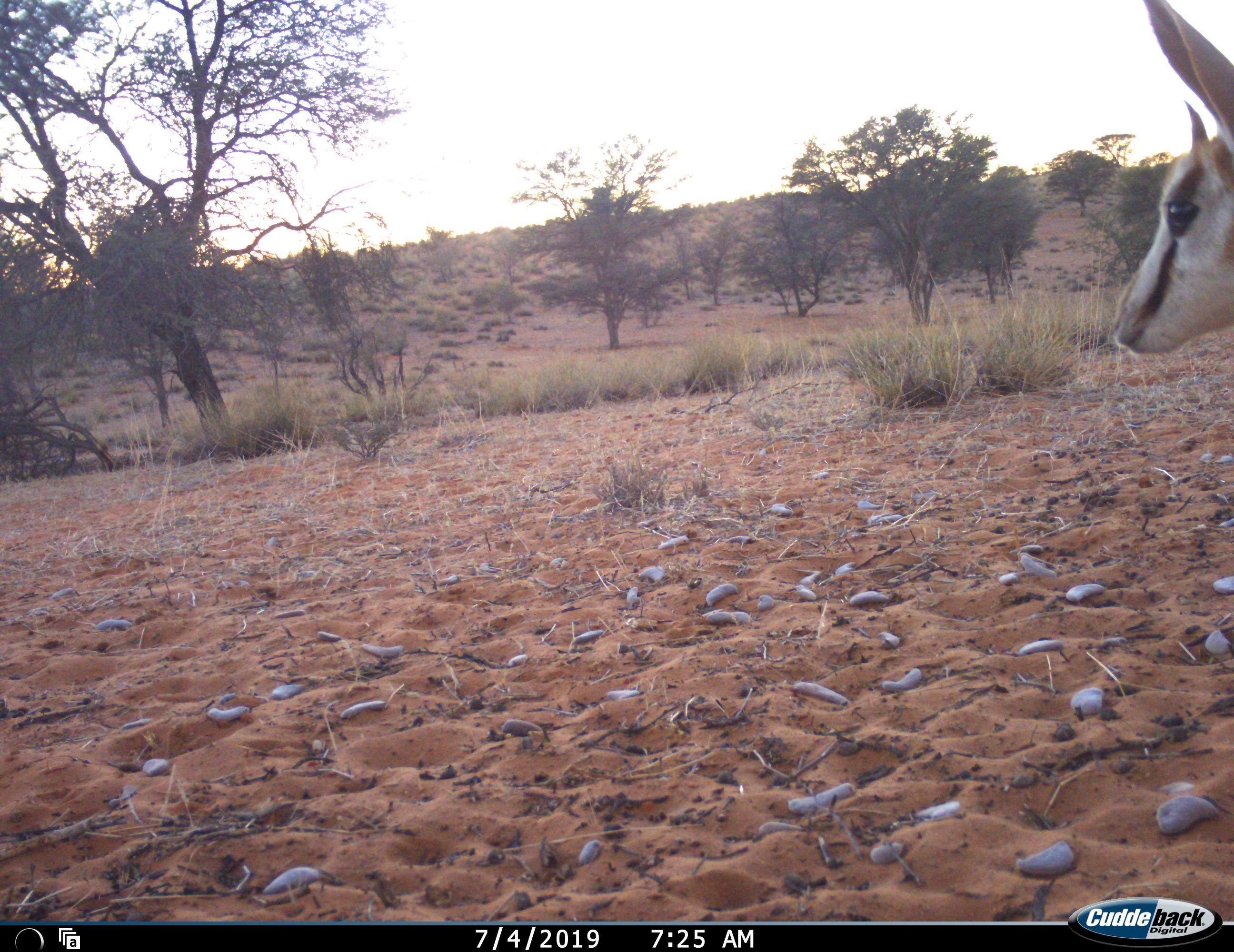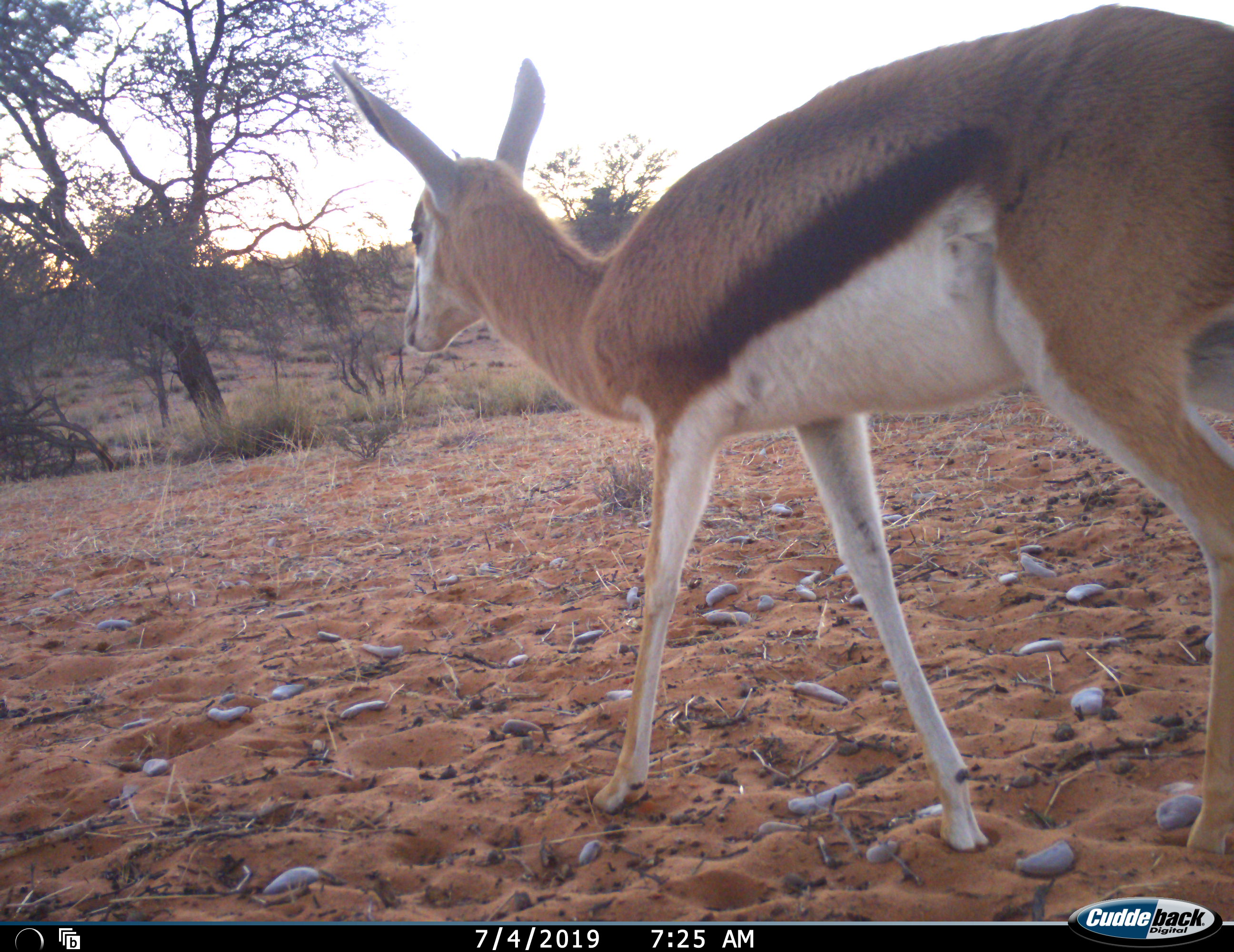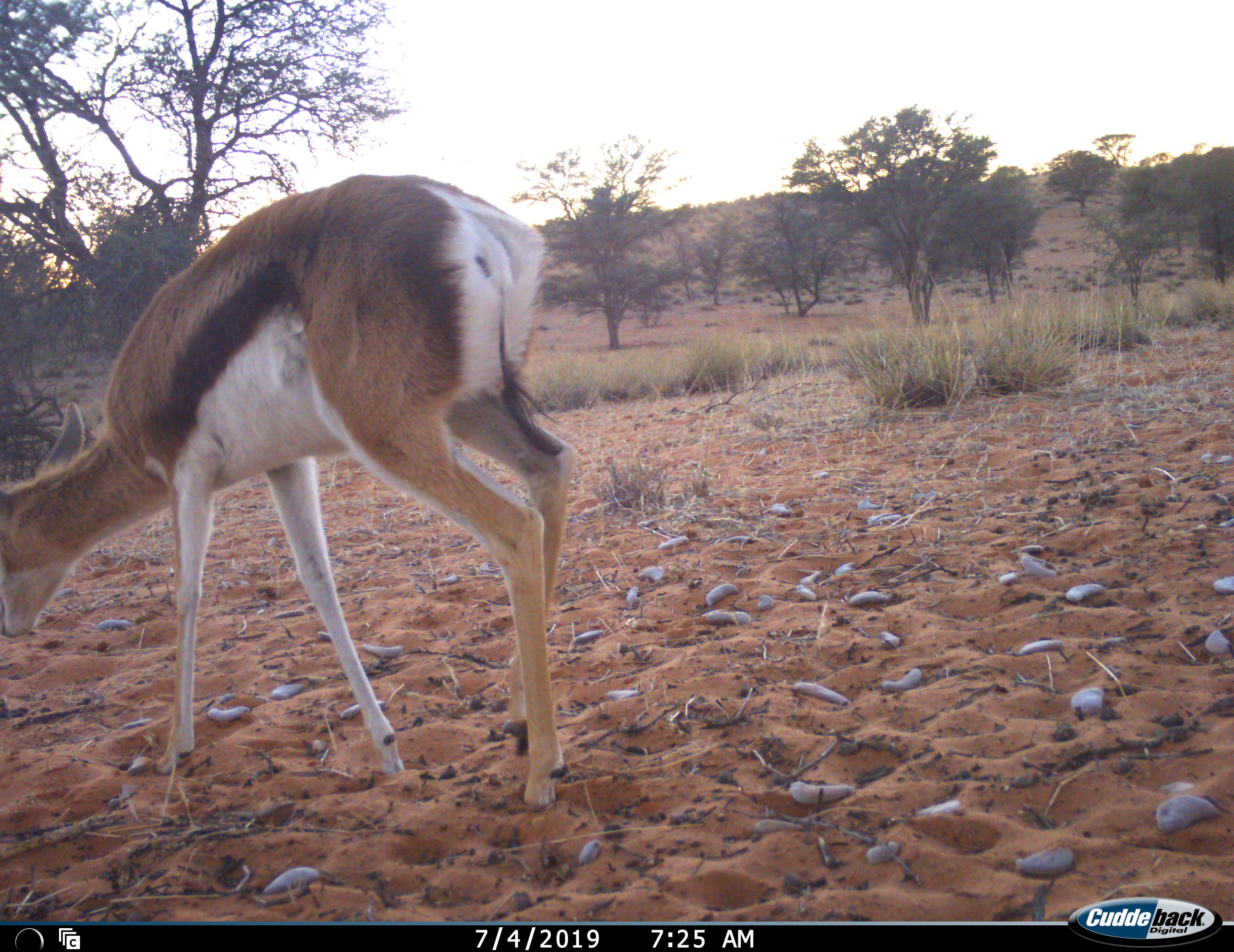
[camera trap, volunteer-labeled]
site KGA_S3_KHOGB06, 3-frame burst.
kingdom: Animalia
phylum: Chordata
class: Mammalia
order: Artiodactyla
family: Bovidae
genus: Antidorcas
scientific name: Antidorcas marsupialis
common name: springbok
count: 1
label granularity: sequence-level